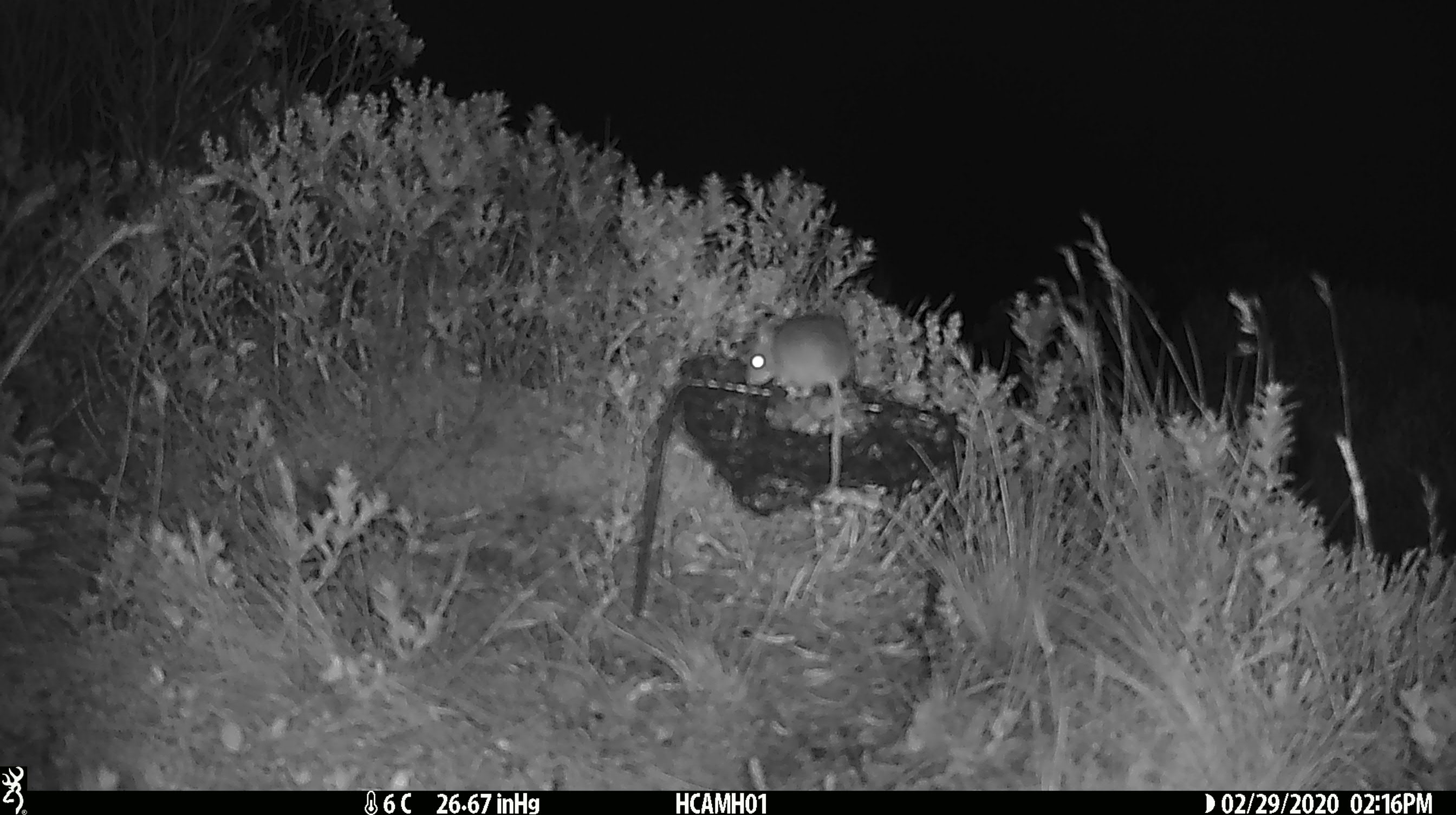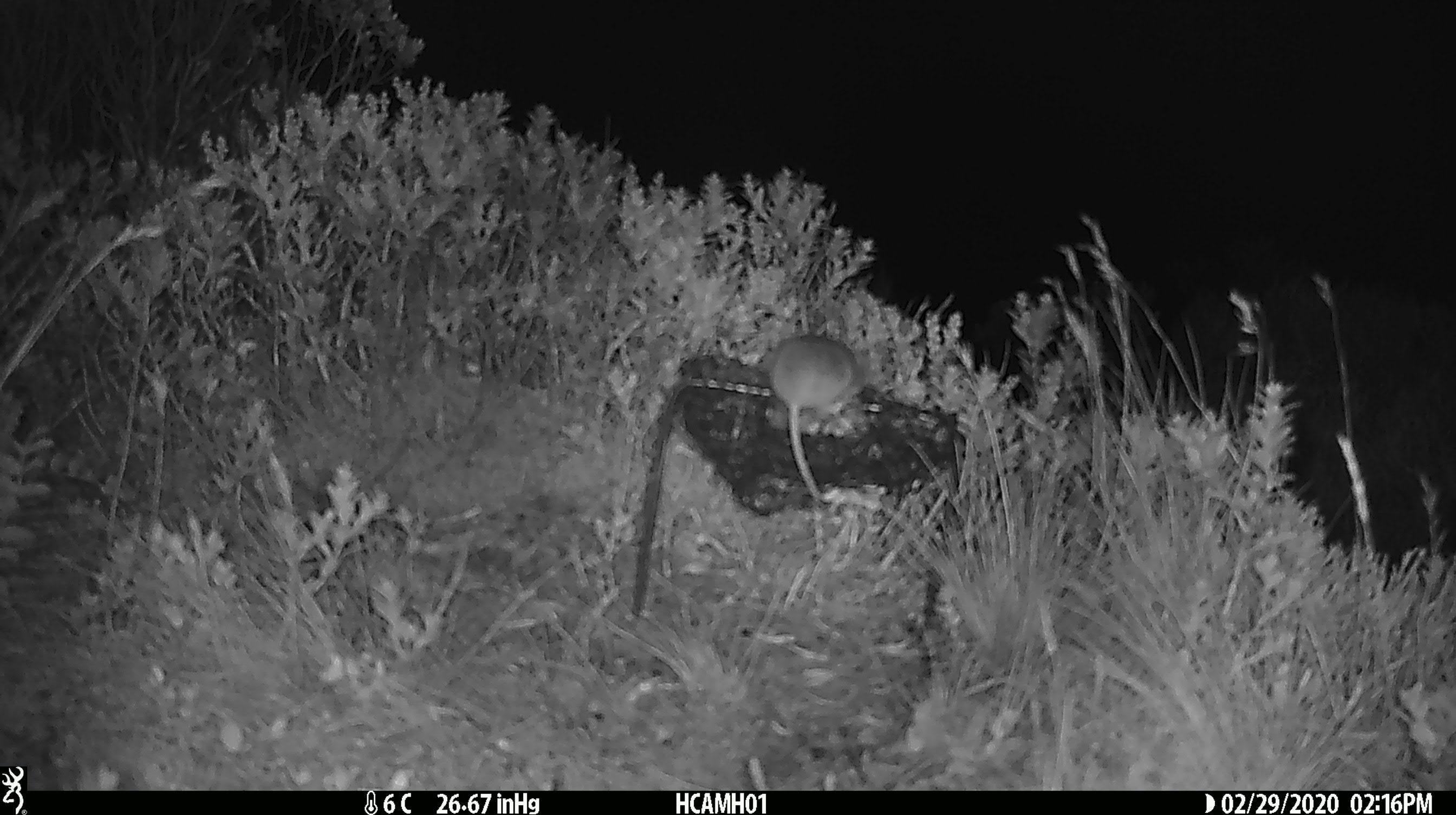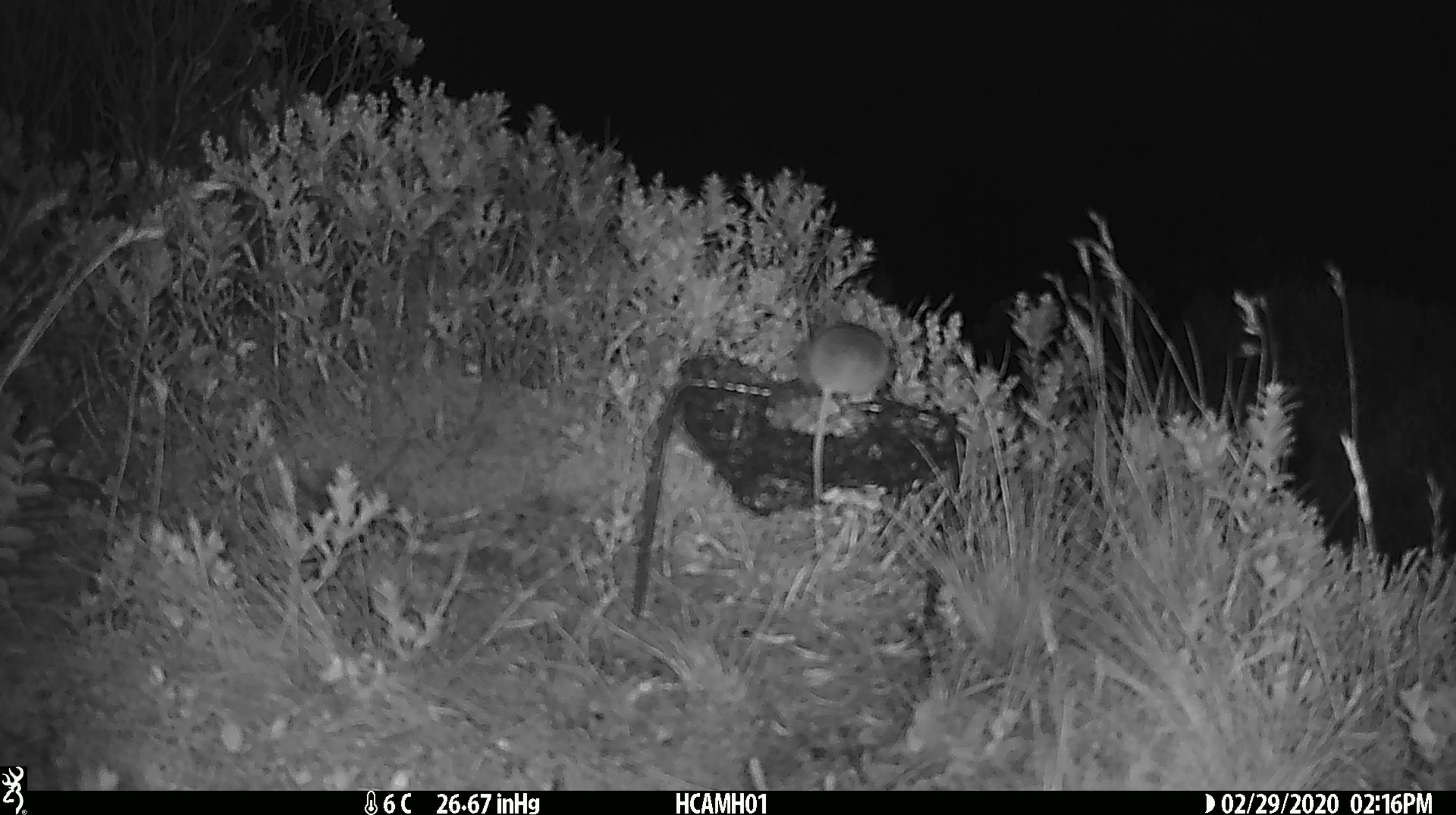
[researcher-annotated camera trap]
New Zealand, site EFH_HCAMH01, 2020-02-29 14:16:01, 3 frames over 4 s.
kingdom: Animalia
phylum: Chordata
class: Mammalia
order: Rodentia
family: Muridae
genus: Mus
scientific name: Mus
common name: mouse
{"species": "mouse (Mus)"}